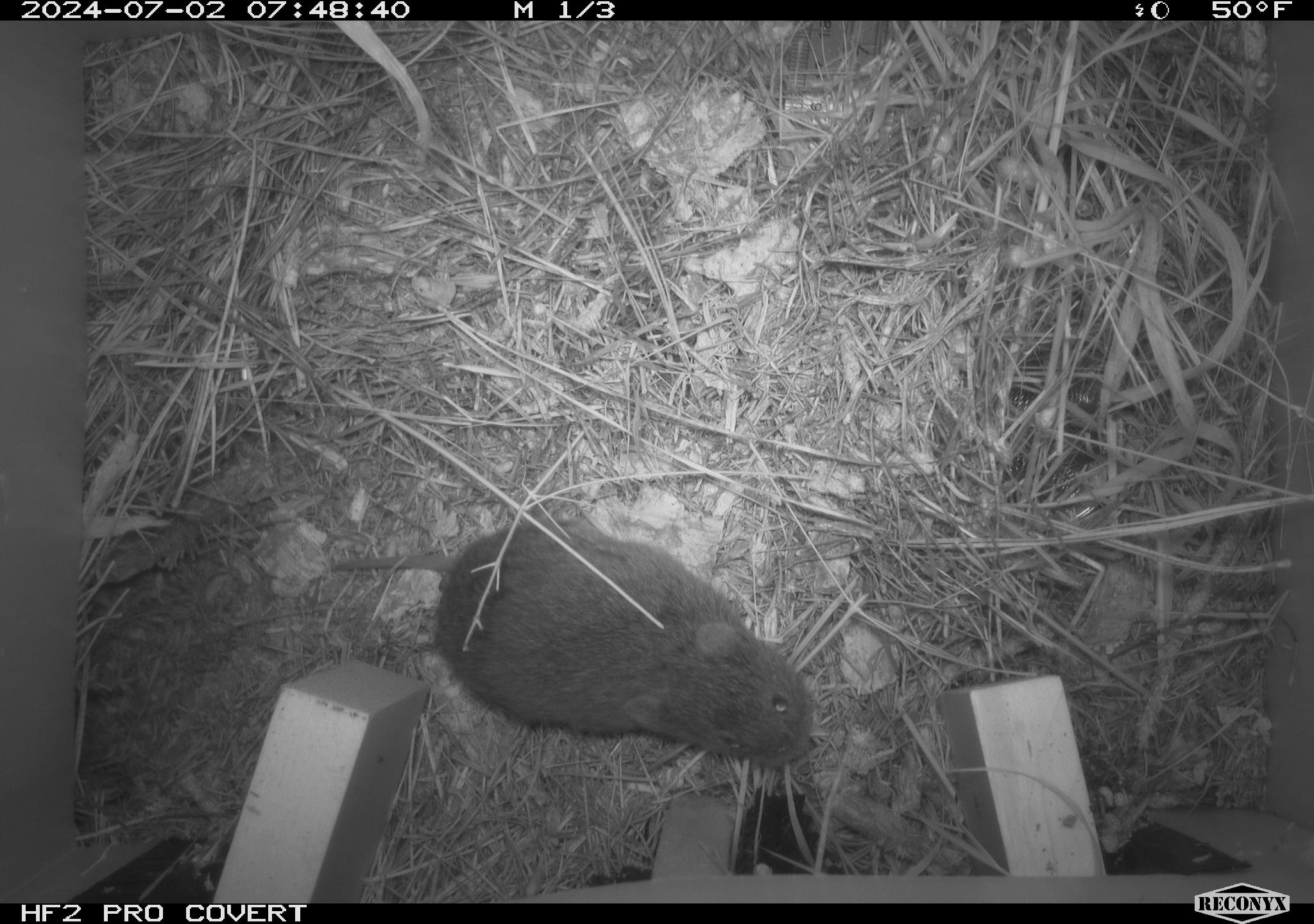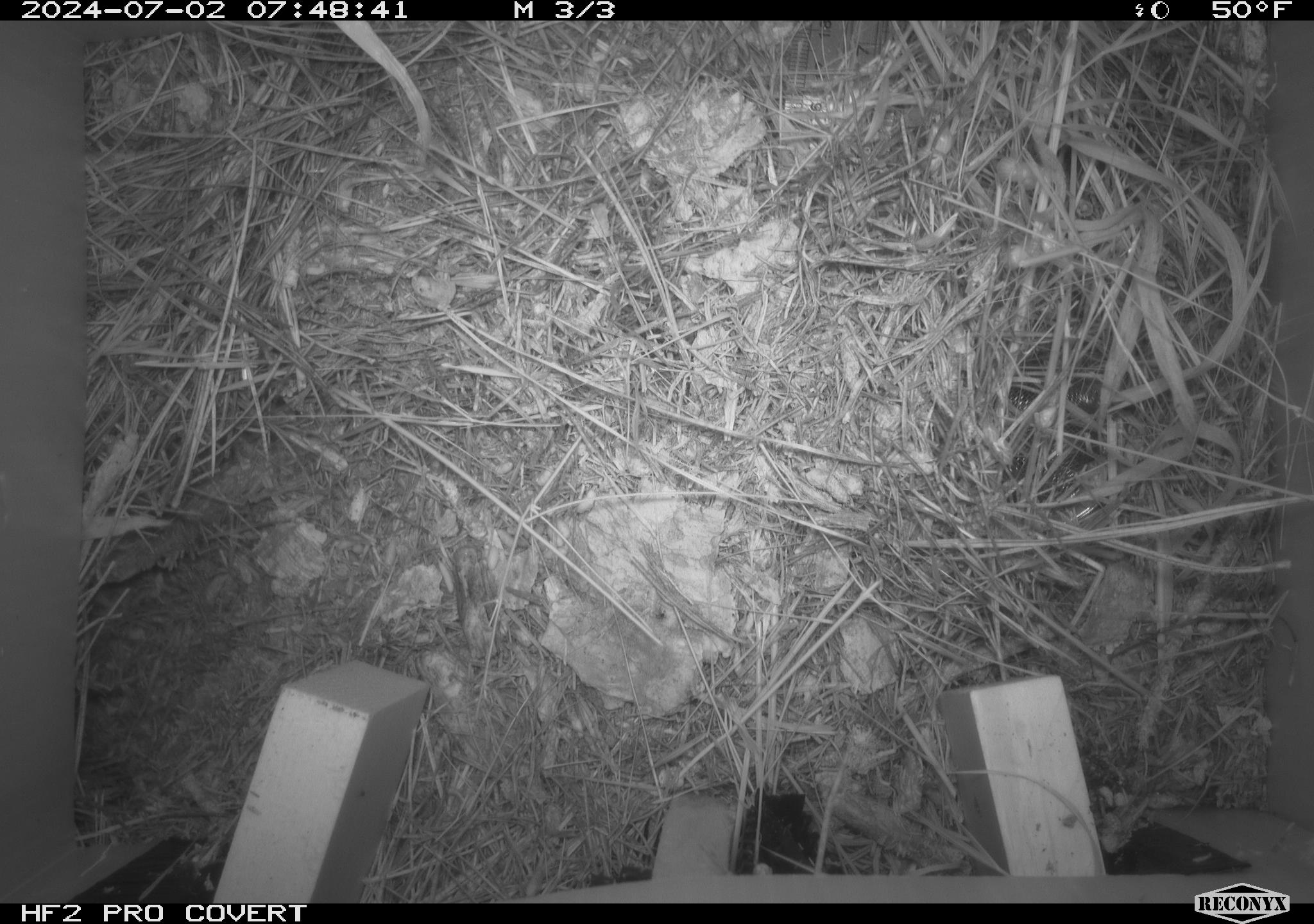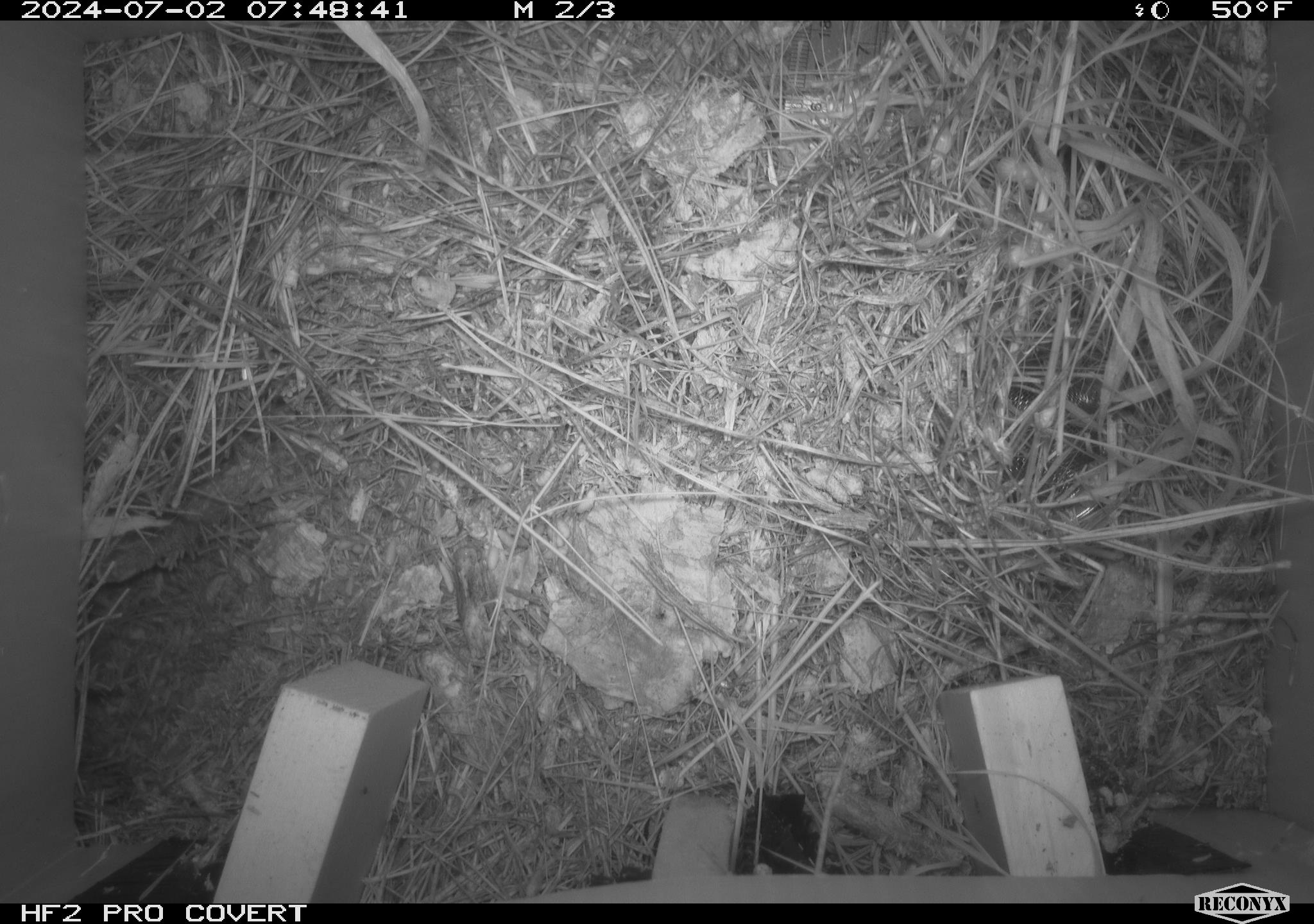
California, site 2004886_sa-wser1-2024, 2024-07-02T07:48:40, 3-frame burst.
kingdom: Animalia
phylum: Chordata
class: Mammalia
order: Rodentia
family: Cricetidae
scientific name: Arvicolinae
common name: voles, lemmings, and muskrats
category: arvicolinae subfamily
Arvicolinae subfamily (voles, lemmings, and muskrats) (Arvicolinae).